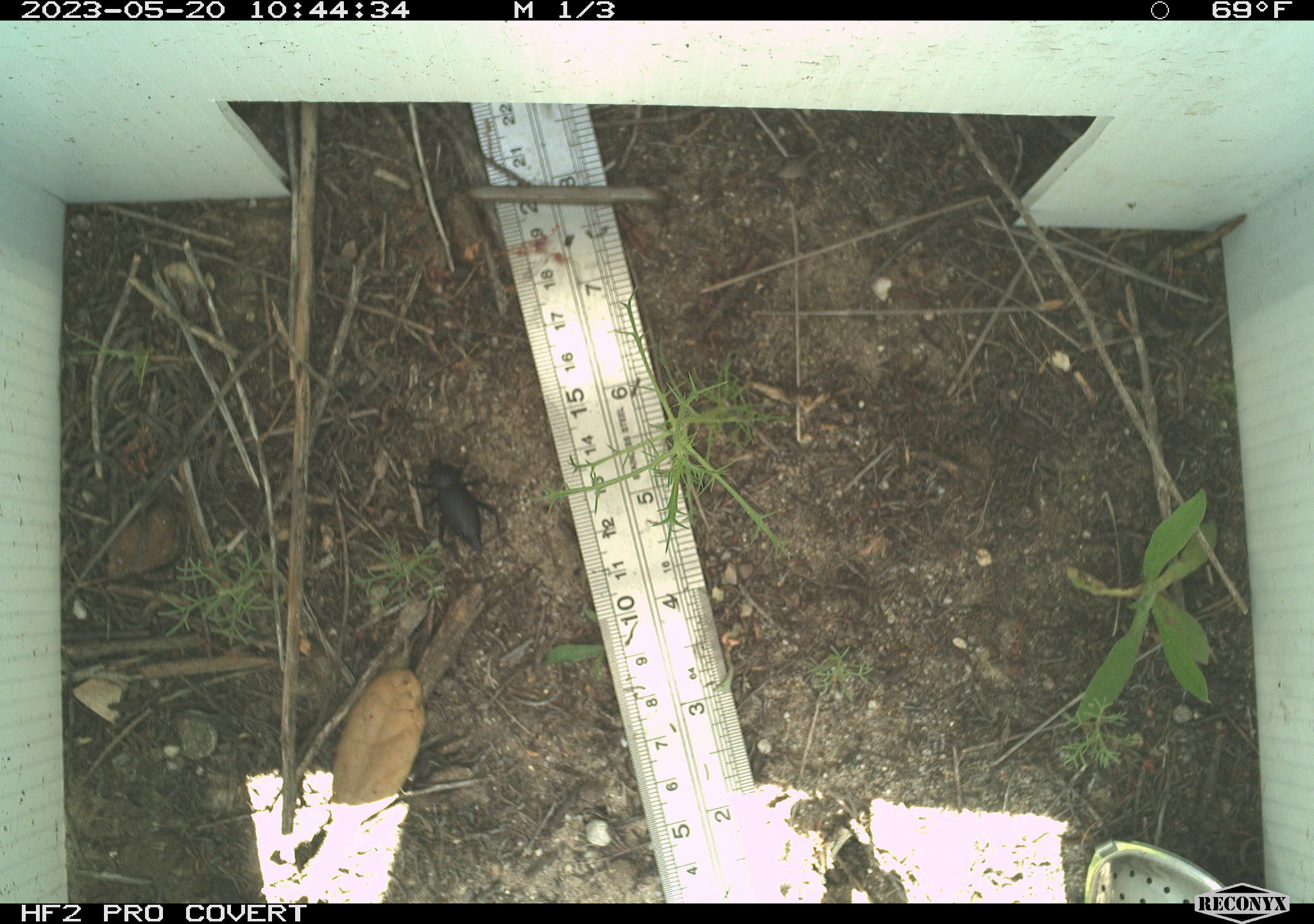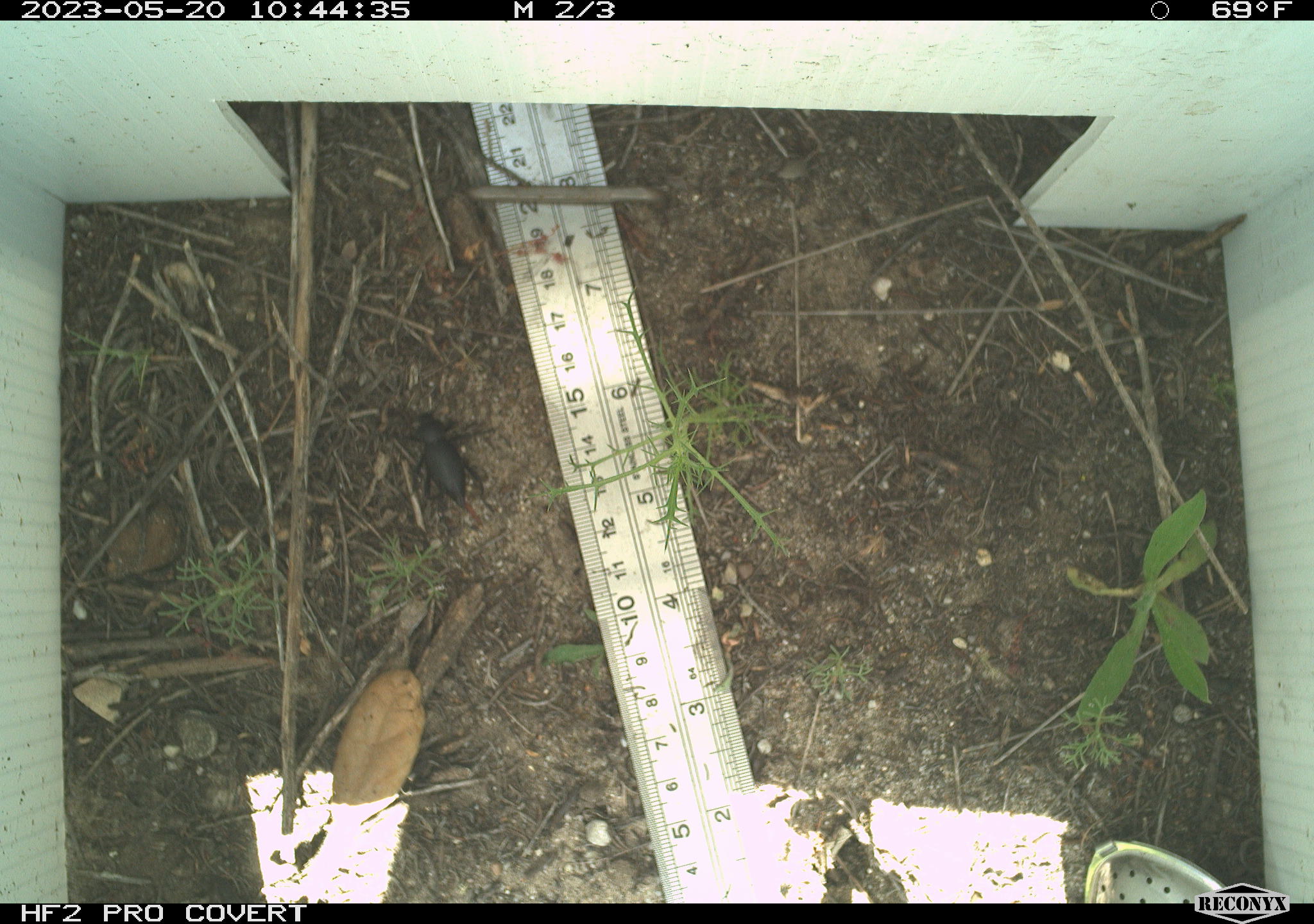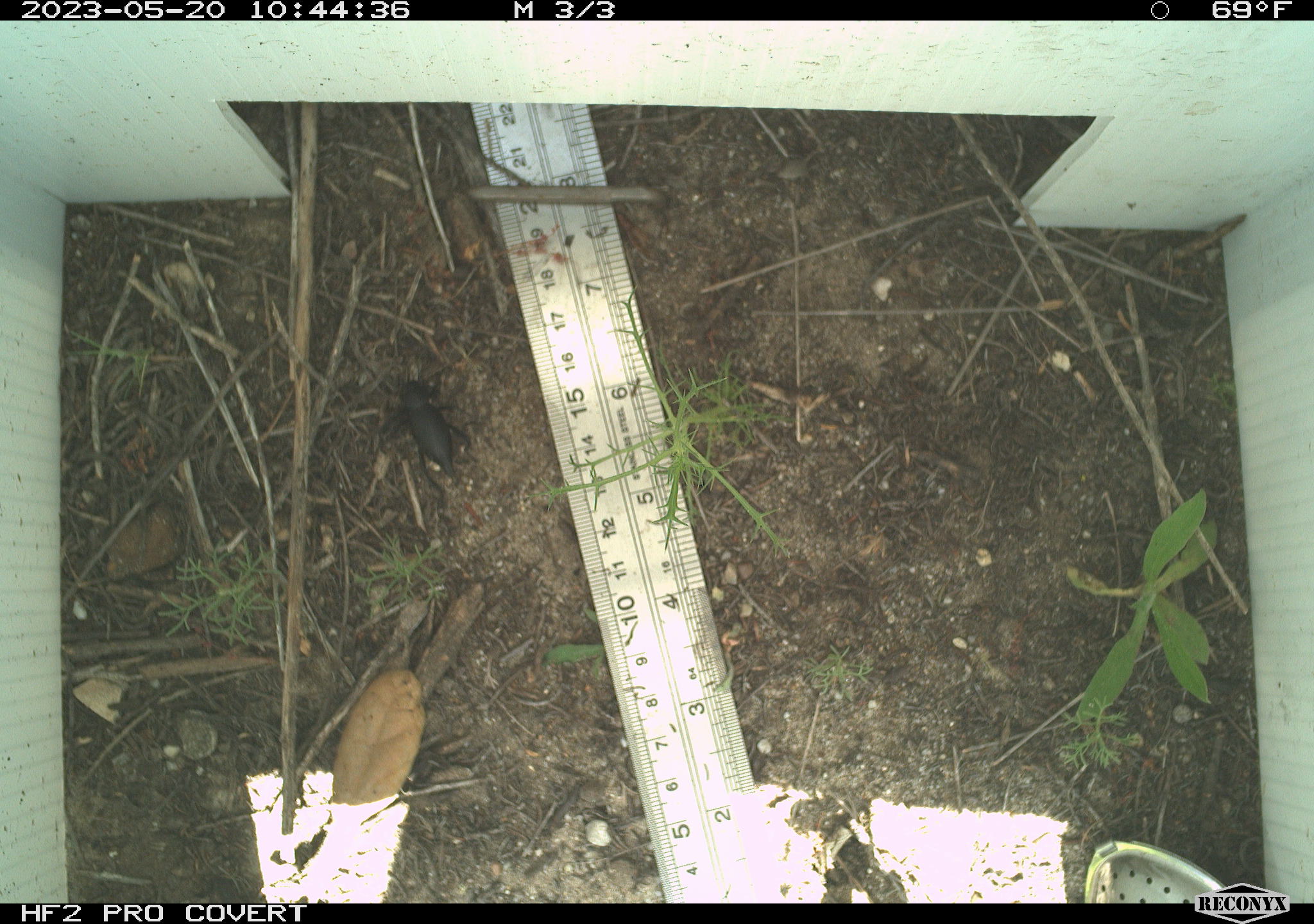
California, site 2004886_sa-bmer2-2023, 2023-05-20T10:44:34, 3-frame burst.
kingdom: Animalia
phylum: Arthropoda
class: Insecta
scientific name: Insecta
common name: insect